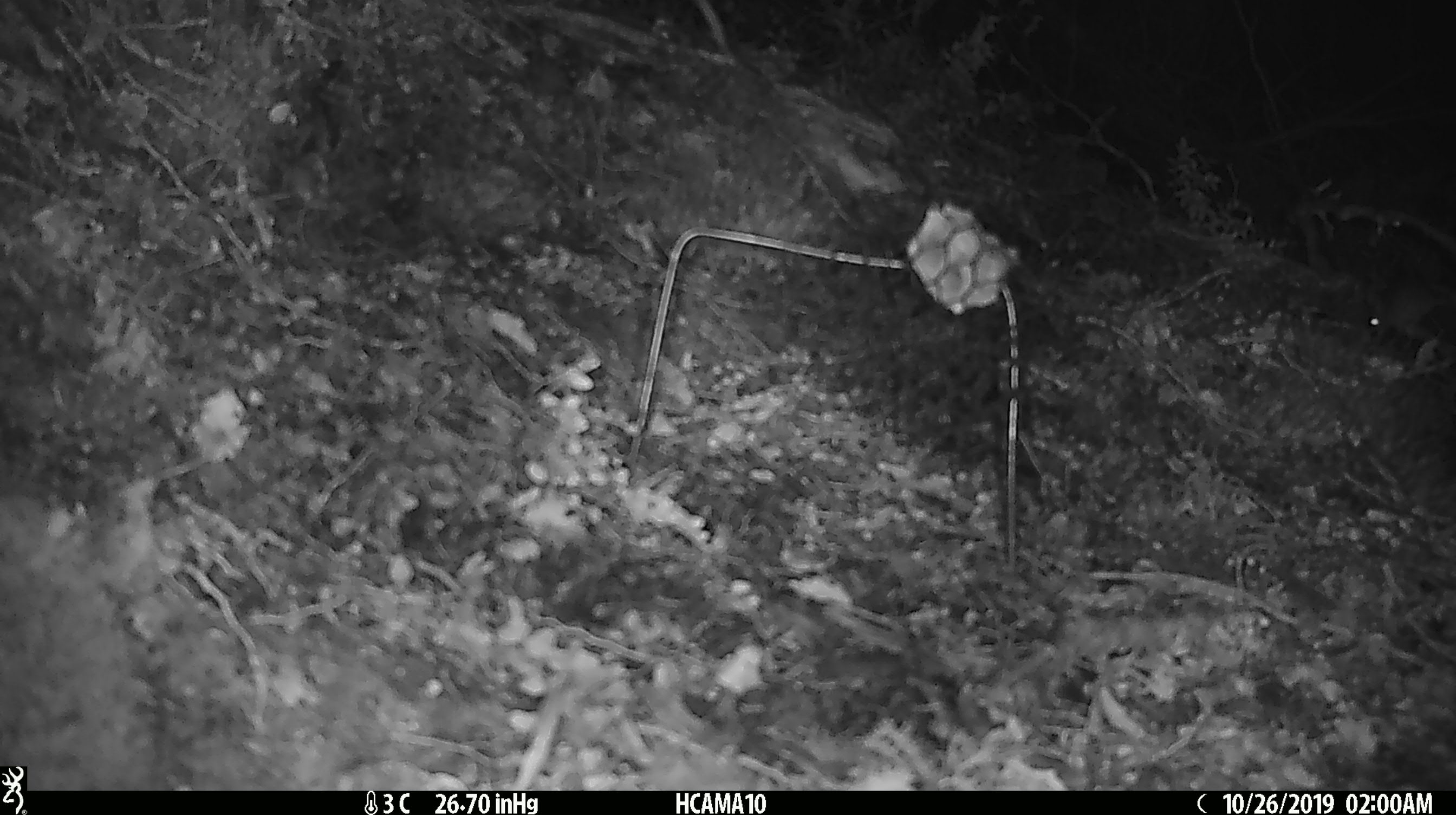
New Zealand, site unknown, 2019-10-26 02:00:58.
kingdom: Animalia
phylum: Chordata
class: Mammalia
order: Rodentia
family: Muridae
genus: Mus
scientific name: Mus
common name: mouse